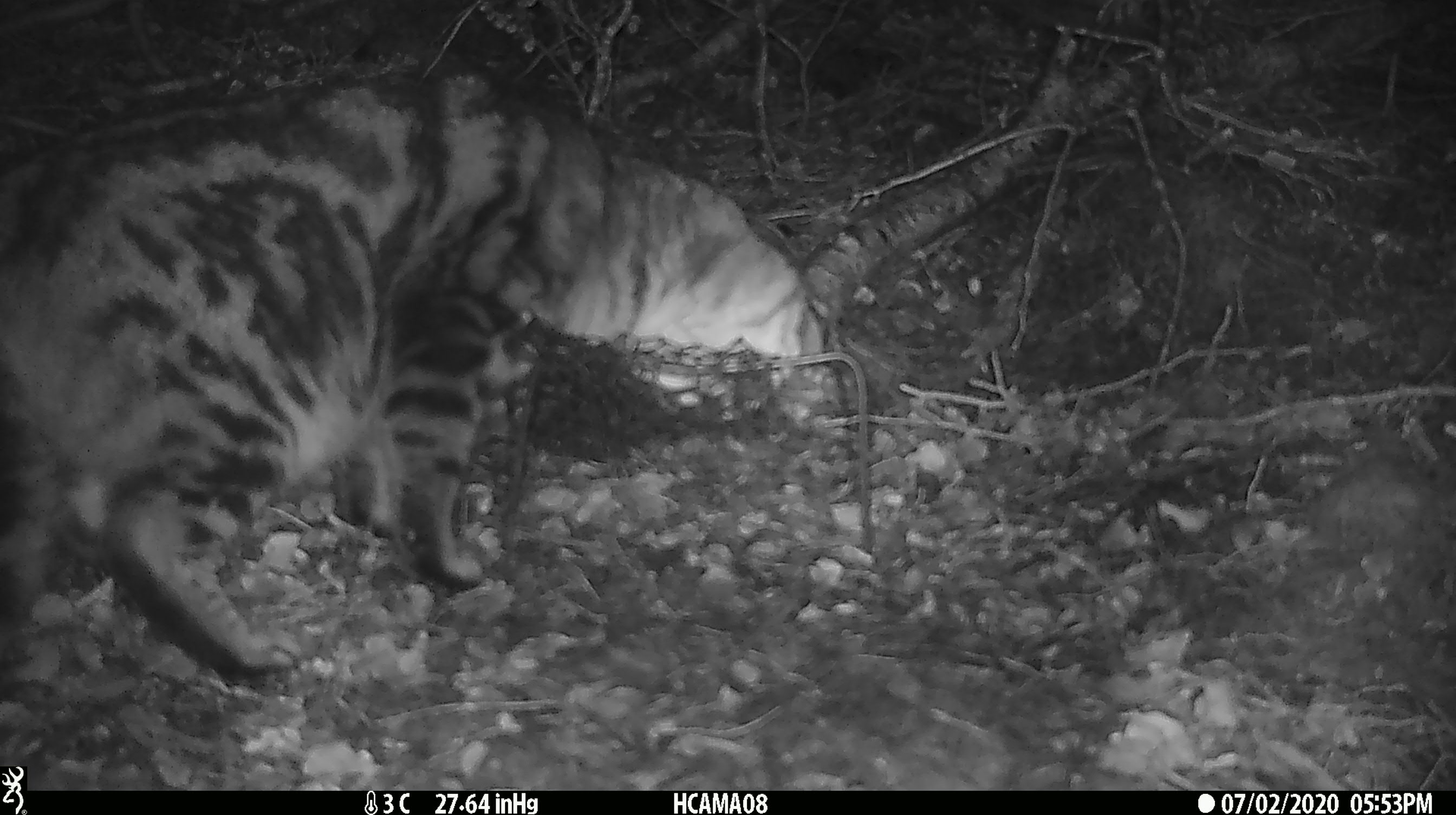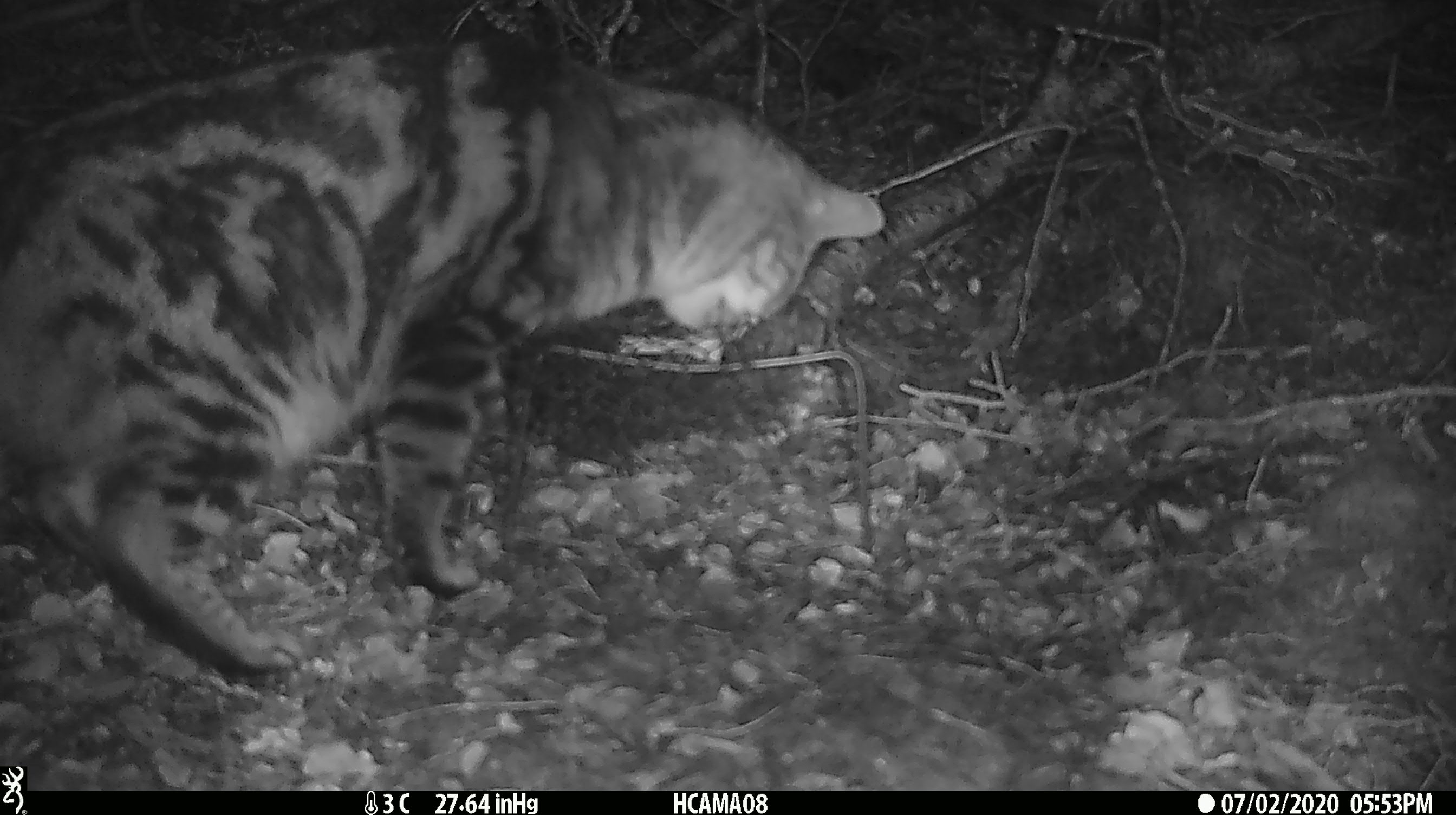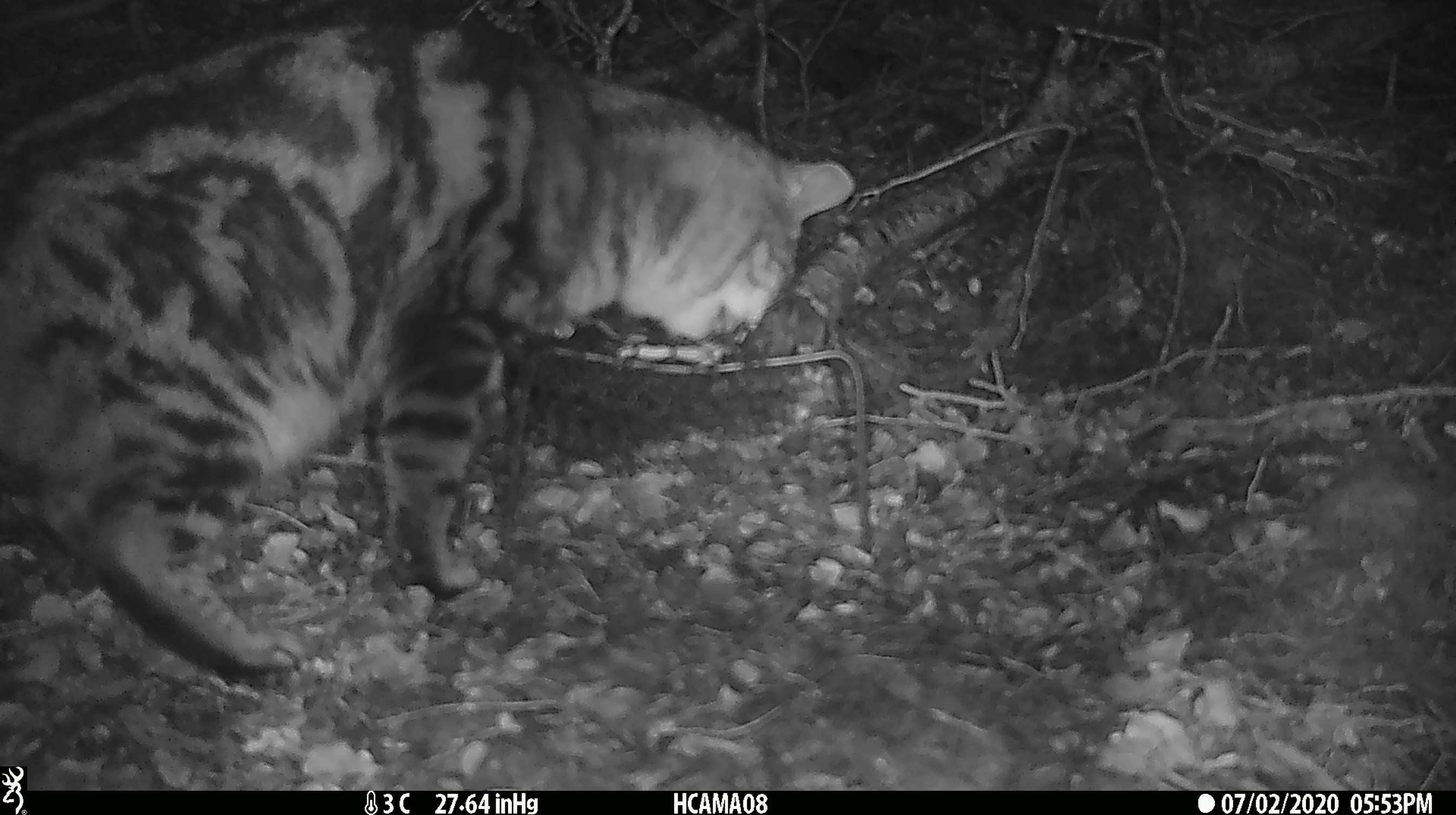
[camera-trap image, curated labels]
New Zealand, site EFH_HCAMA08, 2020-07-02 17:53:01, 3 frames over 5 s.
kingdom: Animalia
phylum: Chordata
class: Mammalia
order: Carnivora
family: Felidae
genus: Felis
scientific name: Felis catus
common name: domestic cat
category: cat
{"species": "cat (domestic cat) (Felis catus)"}